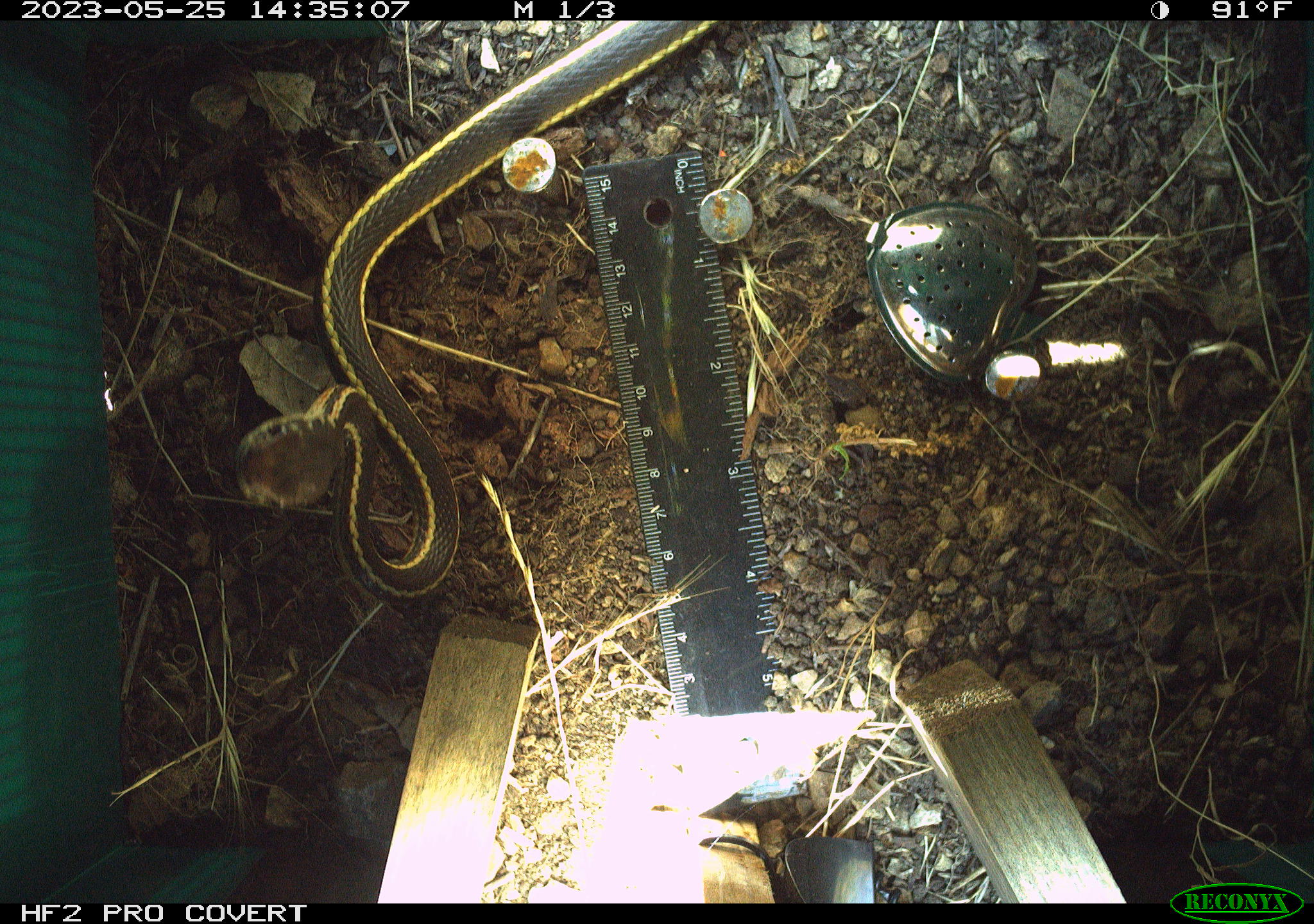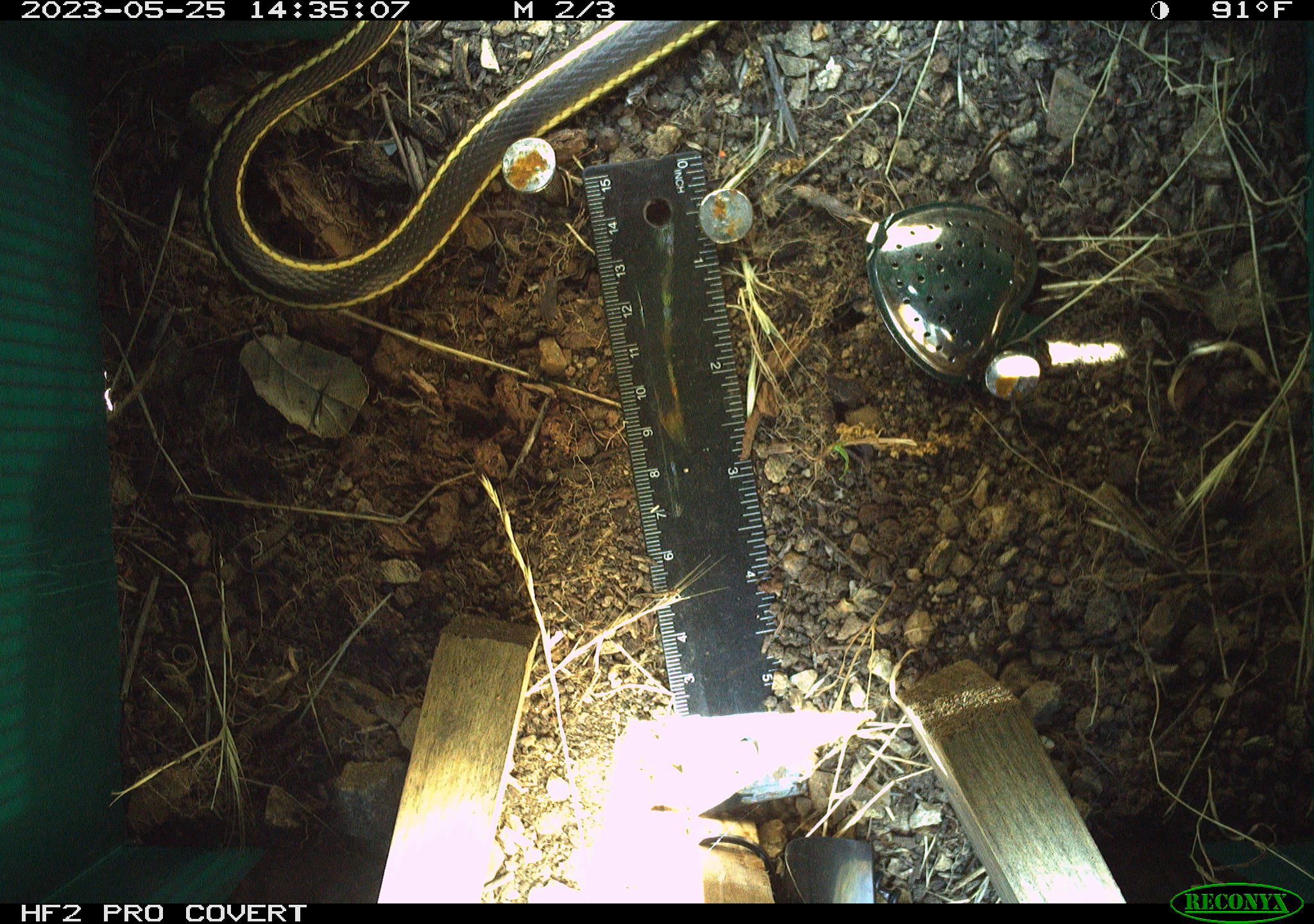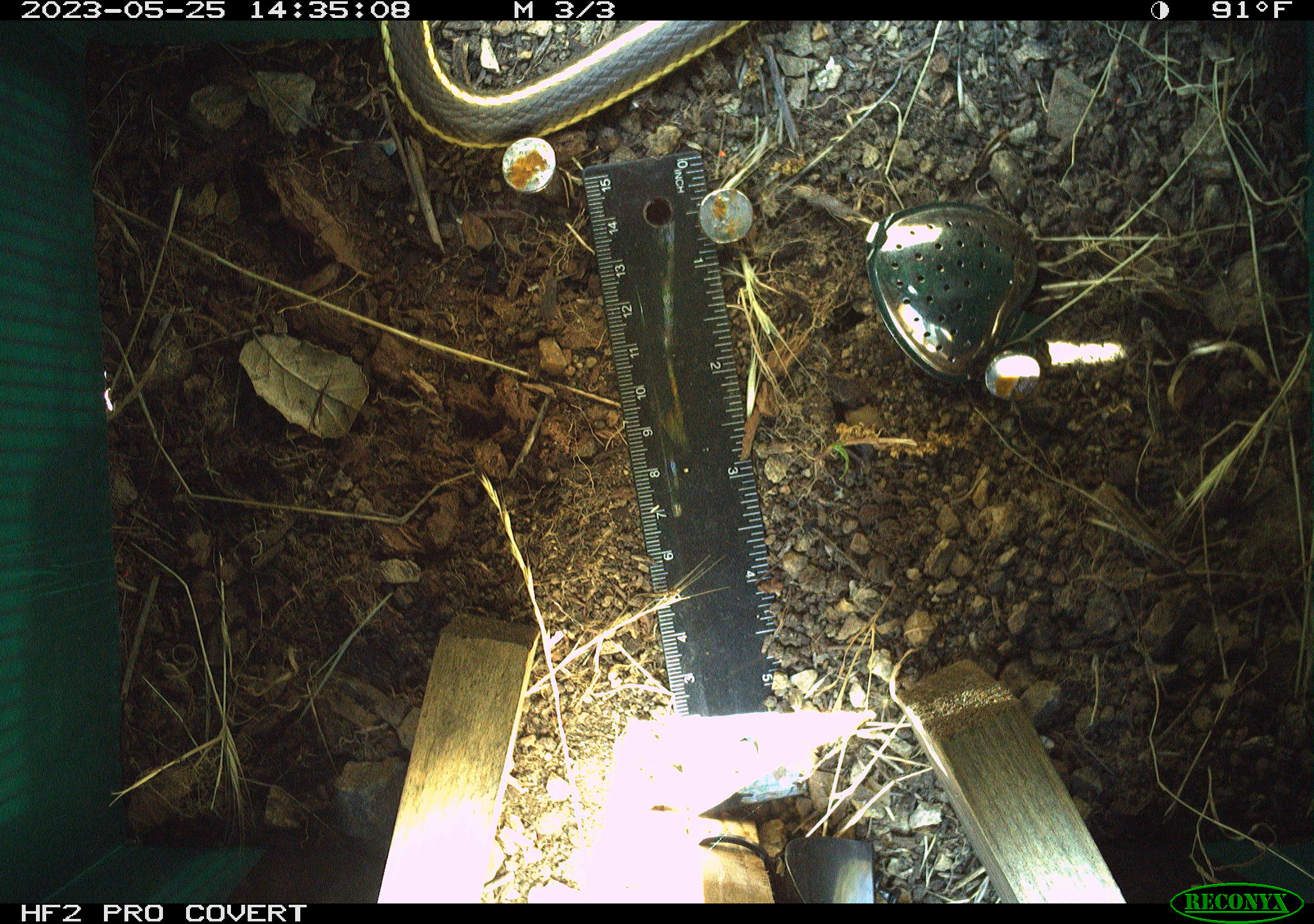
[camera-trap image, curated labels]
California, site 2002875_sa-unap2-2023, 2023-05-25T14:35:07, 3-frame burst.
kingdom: Animalia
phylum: Chordata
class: Reptilia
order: Squamata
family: Colubridae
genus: Masticophis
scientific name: Masticophis lateralis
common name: striped racer